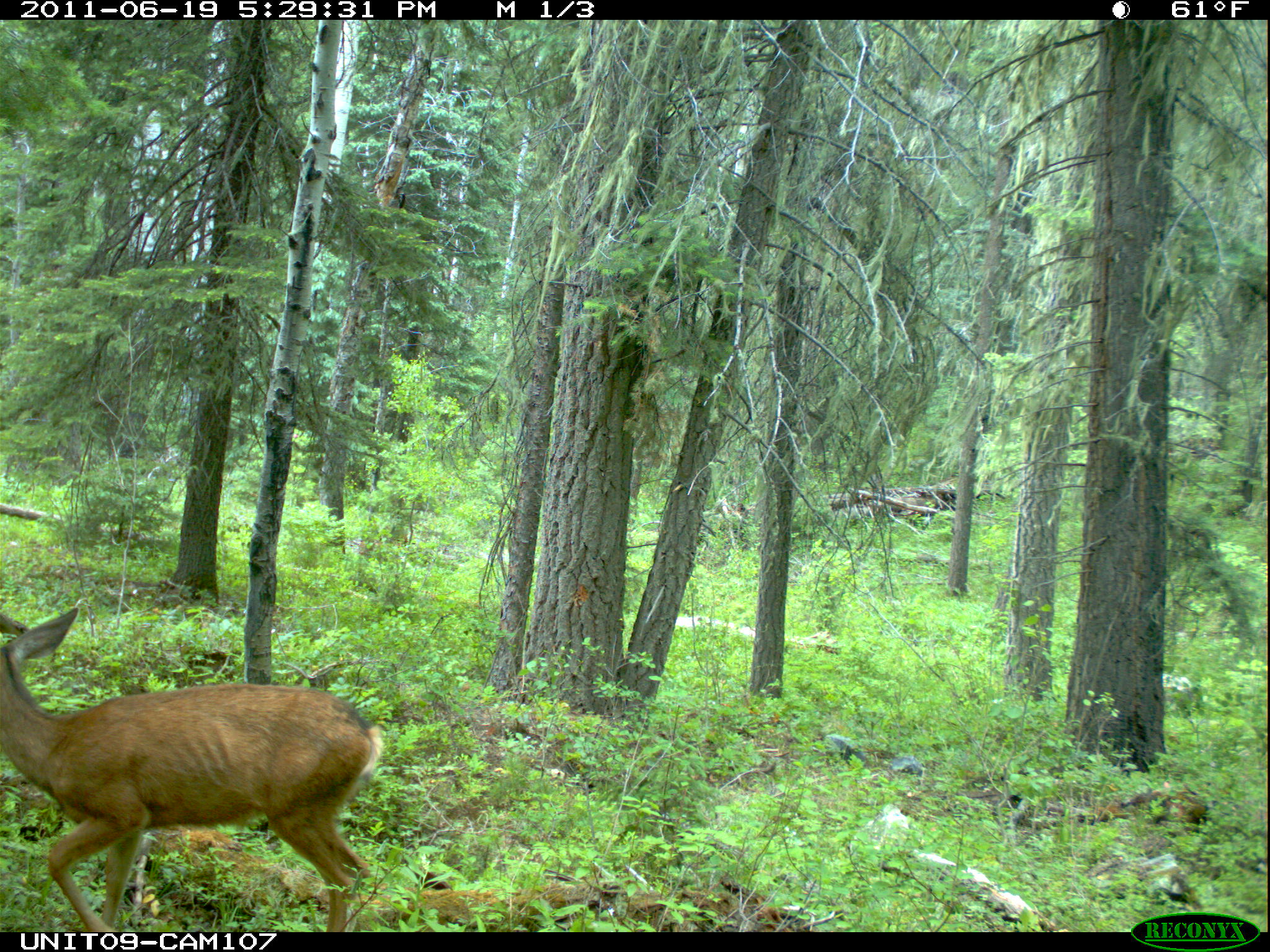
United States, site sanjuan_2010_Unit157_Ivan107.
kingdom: Animalia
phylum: Chordata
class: Mammalia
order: Artiodactyla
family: Cervidae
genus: Odocoileus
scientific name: Odocoileus hemionus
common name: mule deer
Odocoileus hemionus (mule deer).